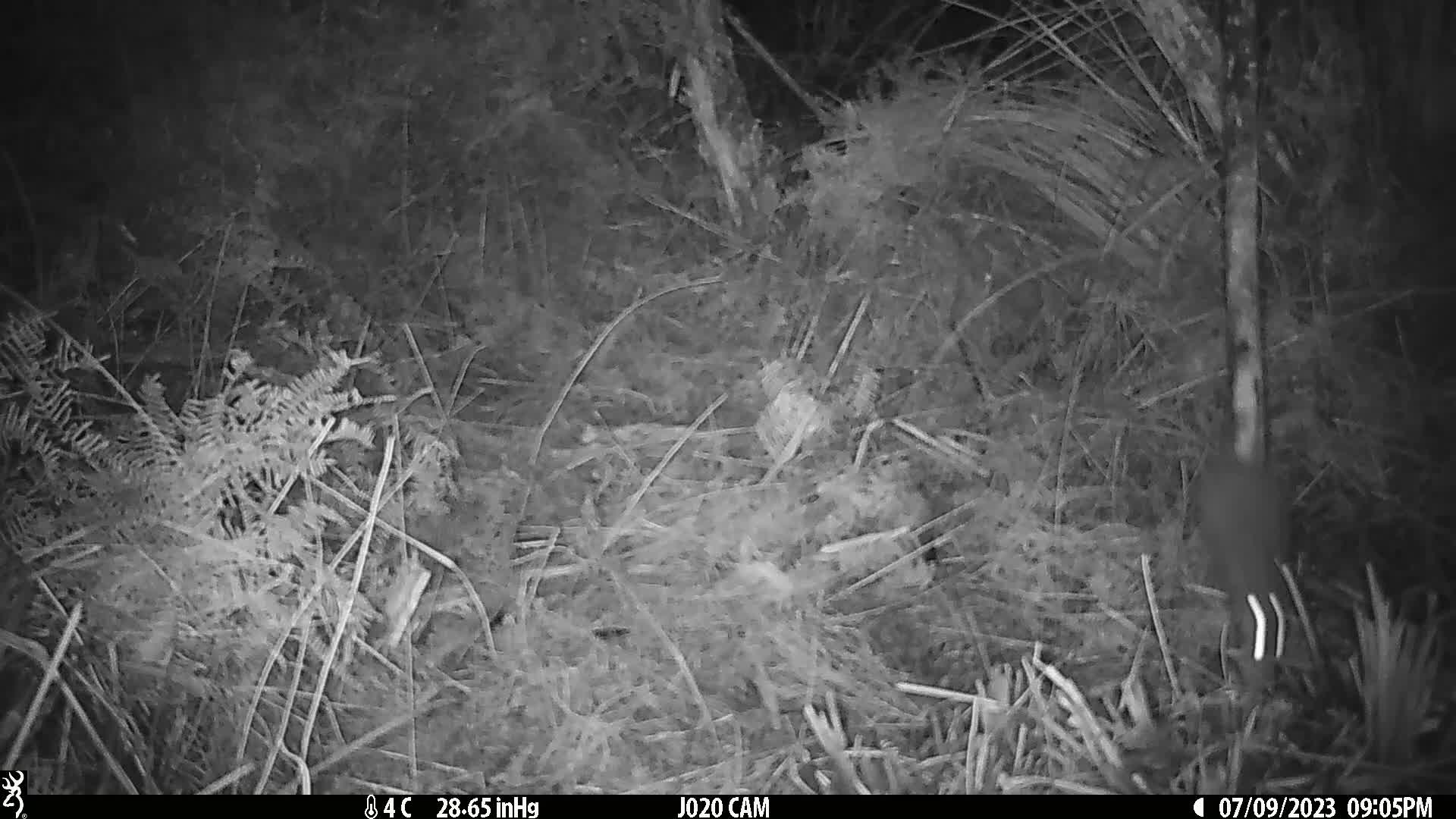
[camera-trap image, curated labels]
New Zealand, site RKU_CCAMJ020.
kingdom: Animalia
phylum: Chordata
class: Mammalia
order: Rodentia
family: Muridae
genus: Rattus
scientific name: Rattus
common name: rat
Rat (Rattus).